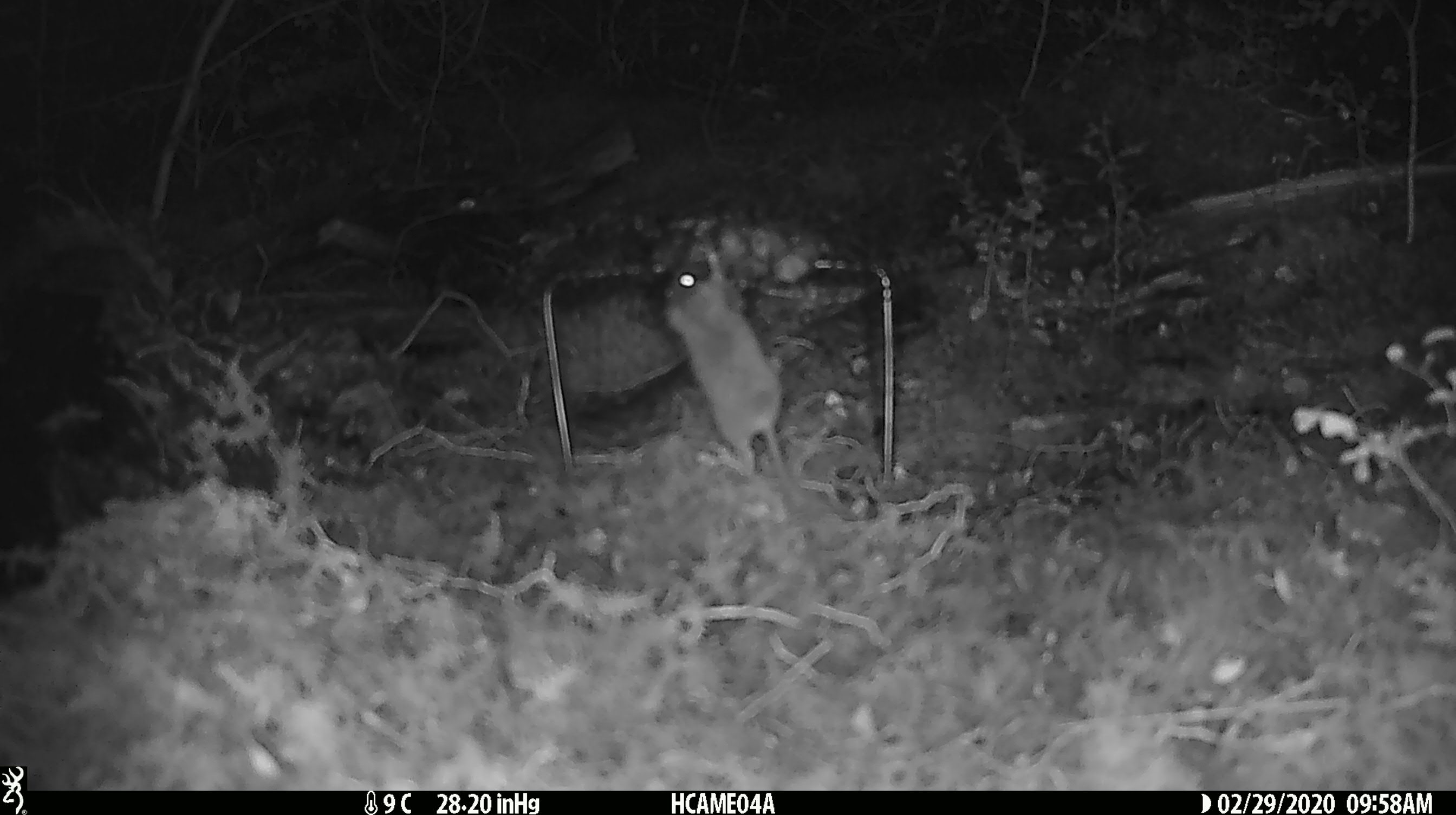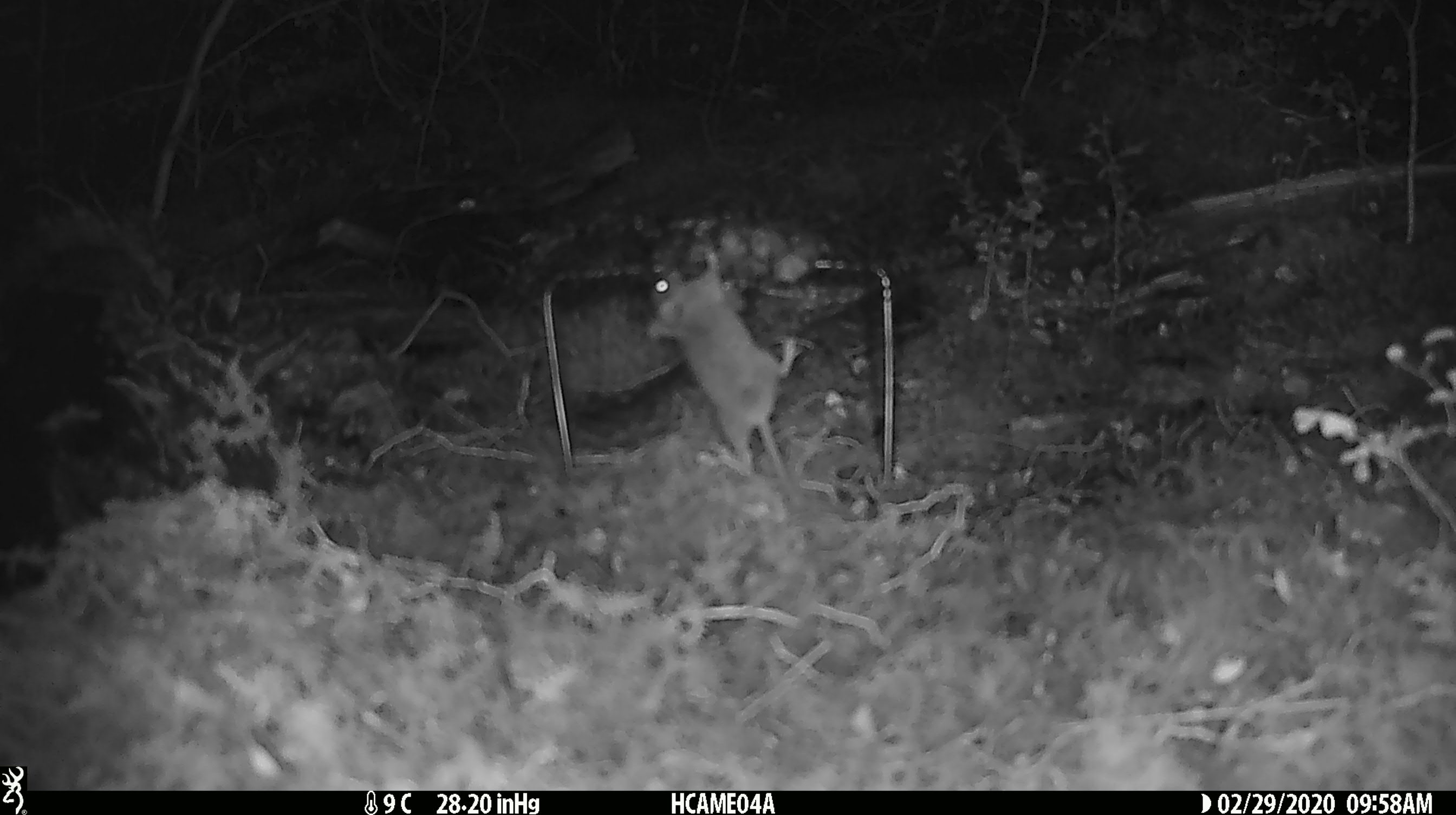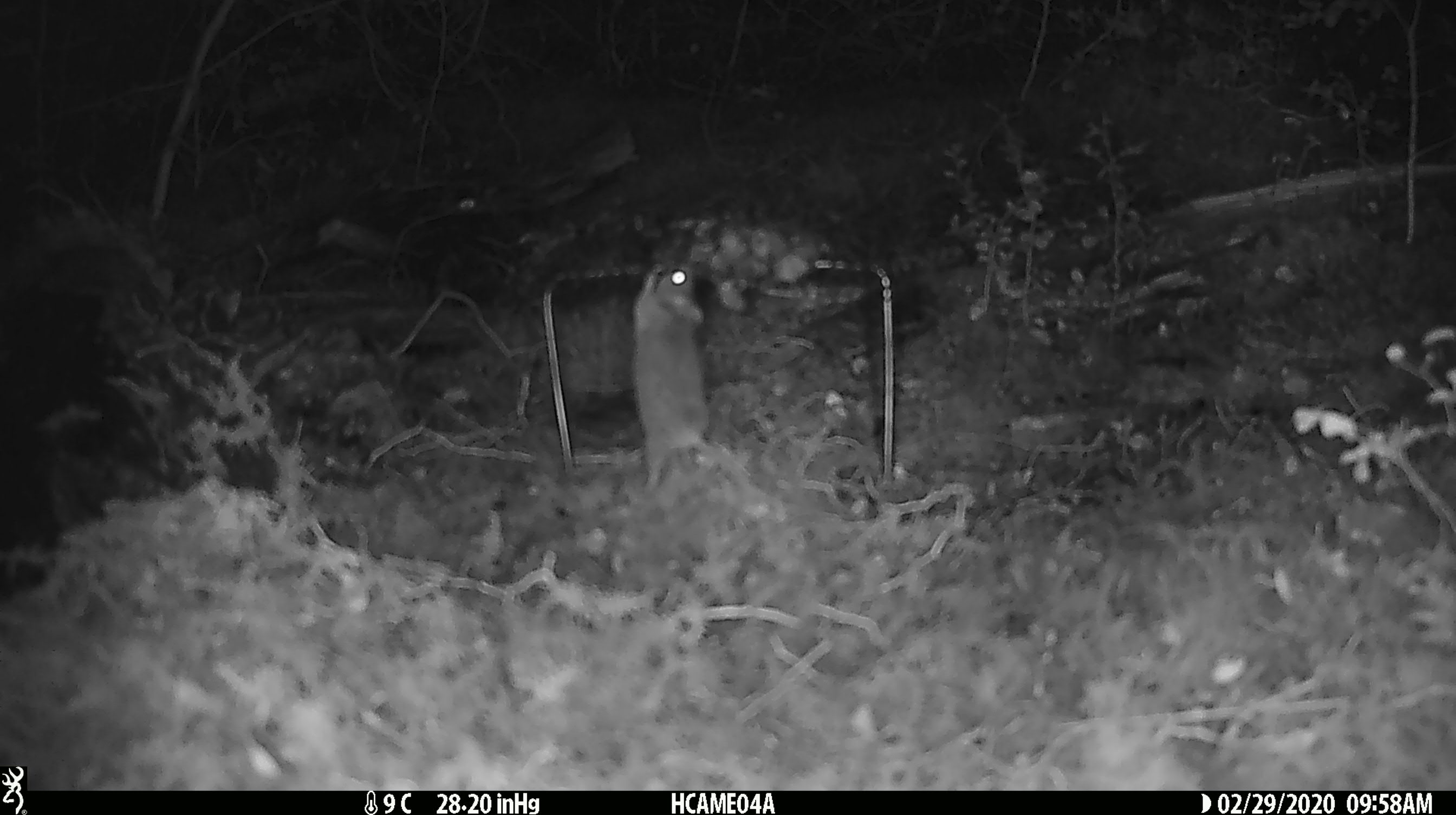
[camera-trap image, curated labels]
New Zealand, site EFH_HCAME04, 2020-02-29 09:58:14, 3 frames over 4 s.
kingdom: Animalia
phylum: Chordata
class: Mammalia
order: Rodentia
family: Muridae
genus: Mus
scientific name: Mus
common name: mouse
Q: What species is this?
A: Mouse (Mus).